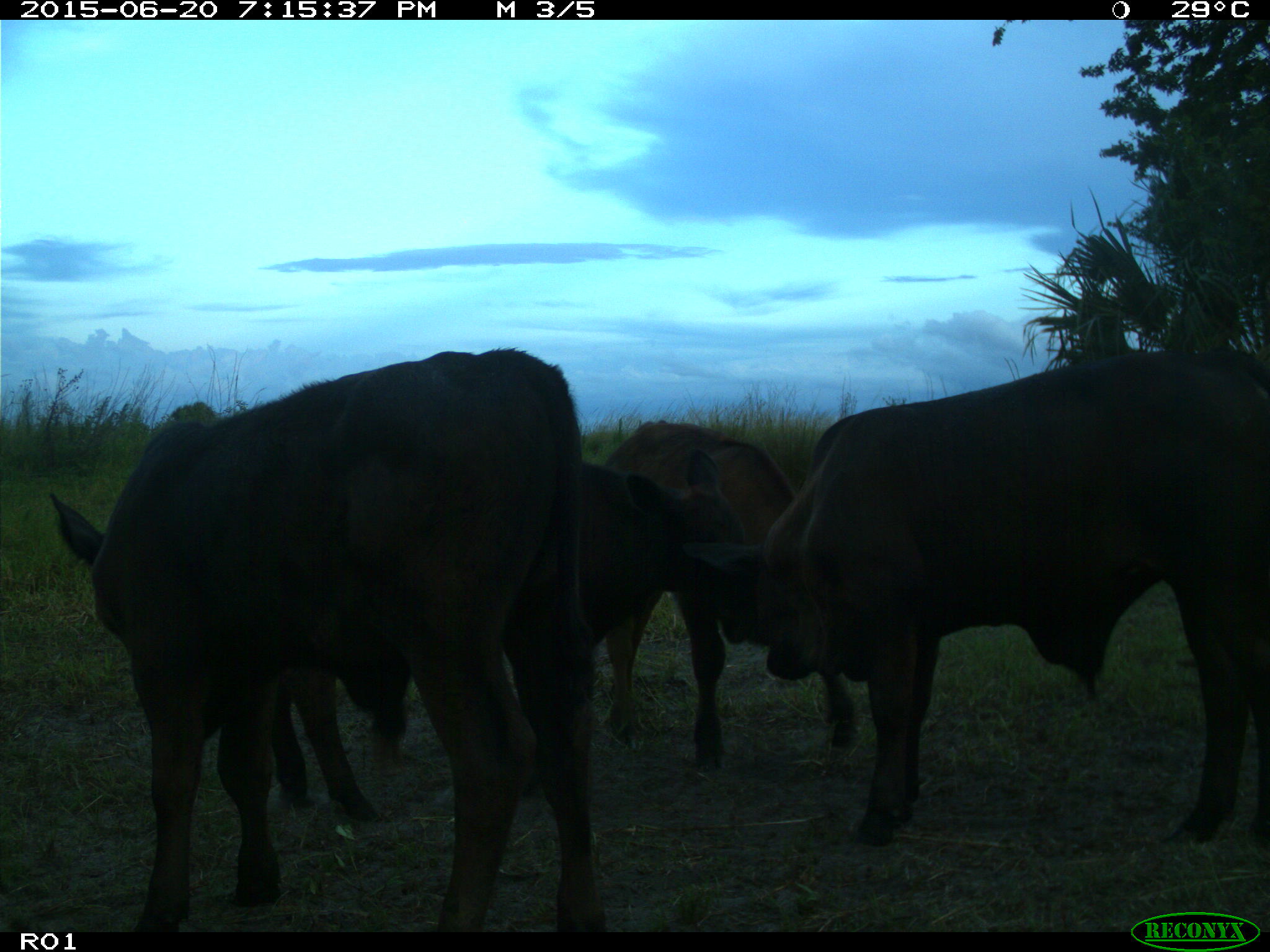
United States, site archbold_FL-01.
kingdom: Animalia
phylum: Chordata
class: Mammalia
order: Artiodactyla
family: Bovidae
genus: Bos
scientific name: Bos taurus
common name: domestic cow